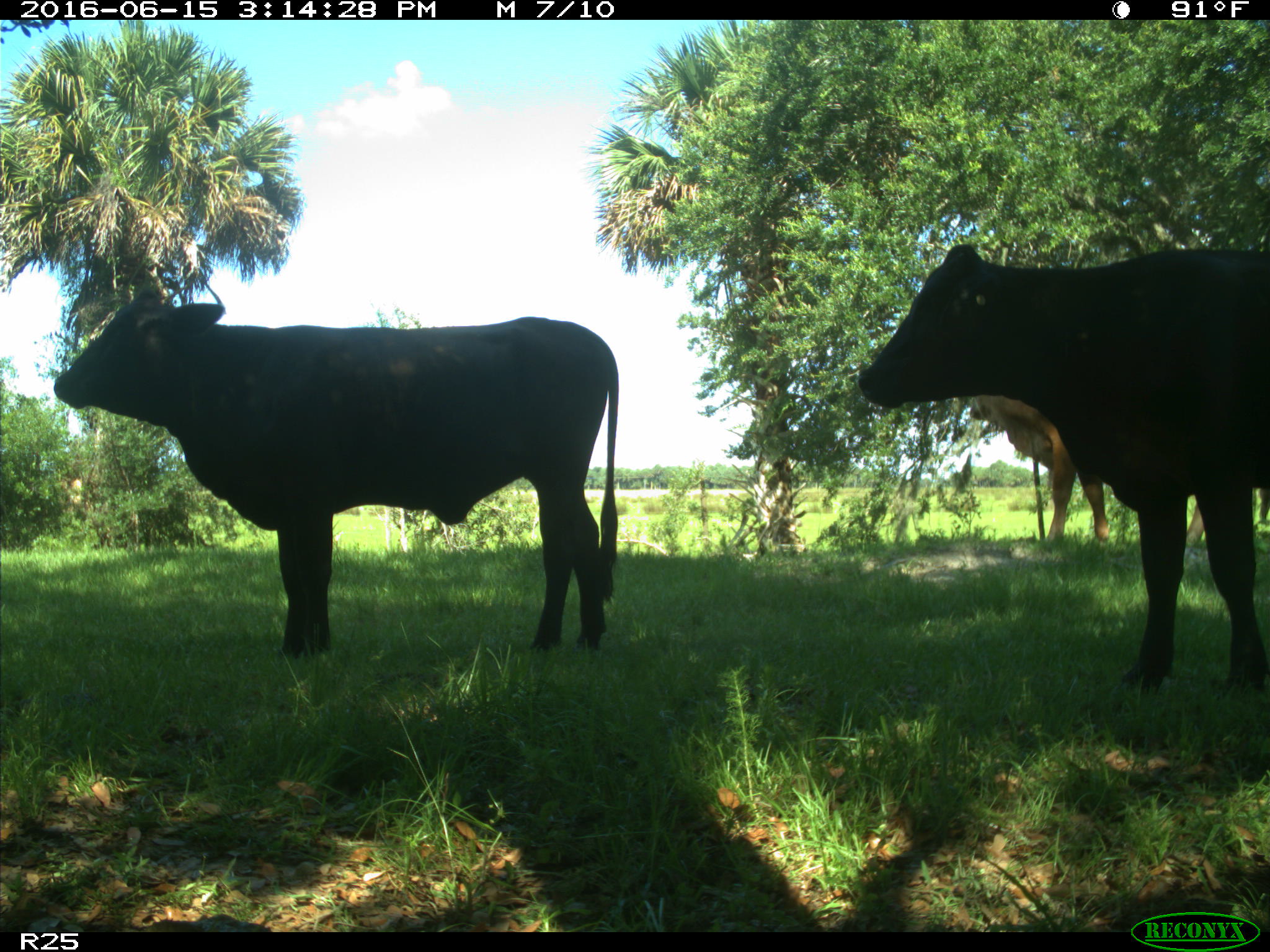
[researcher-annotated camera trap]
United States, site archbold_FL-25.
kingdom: Animalia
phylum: Chordata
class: Mammalia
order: Artiodactyla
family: Bovidae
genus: Bos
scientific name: Bos taurus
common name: domestic cow